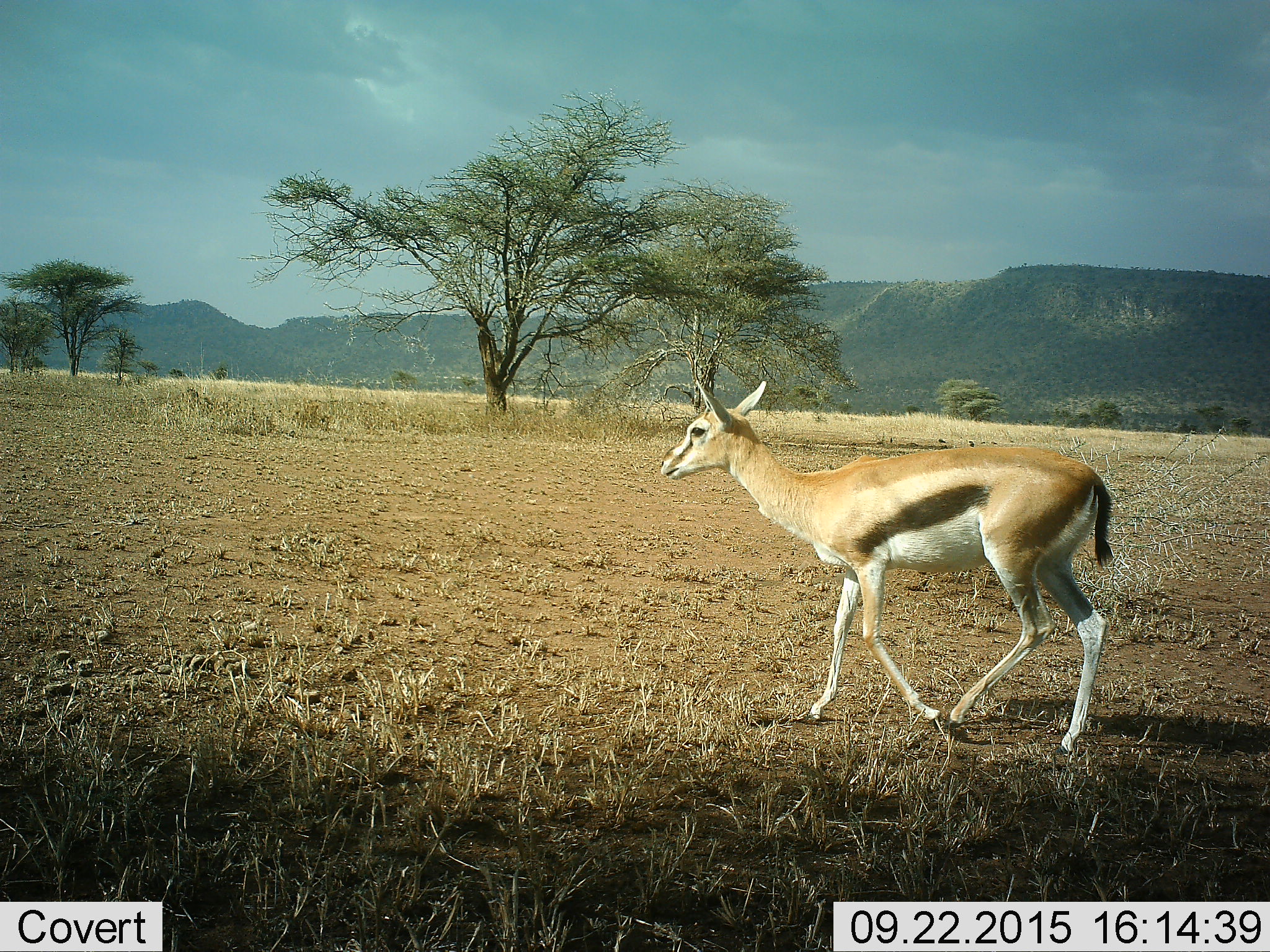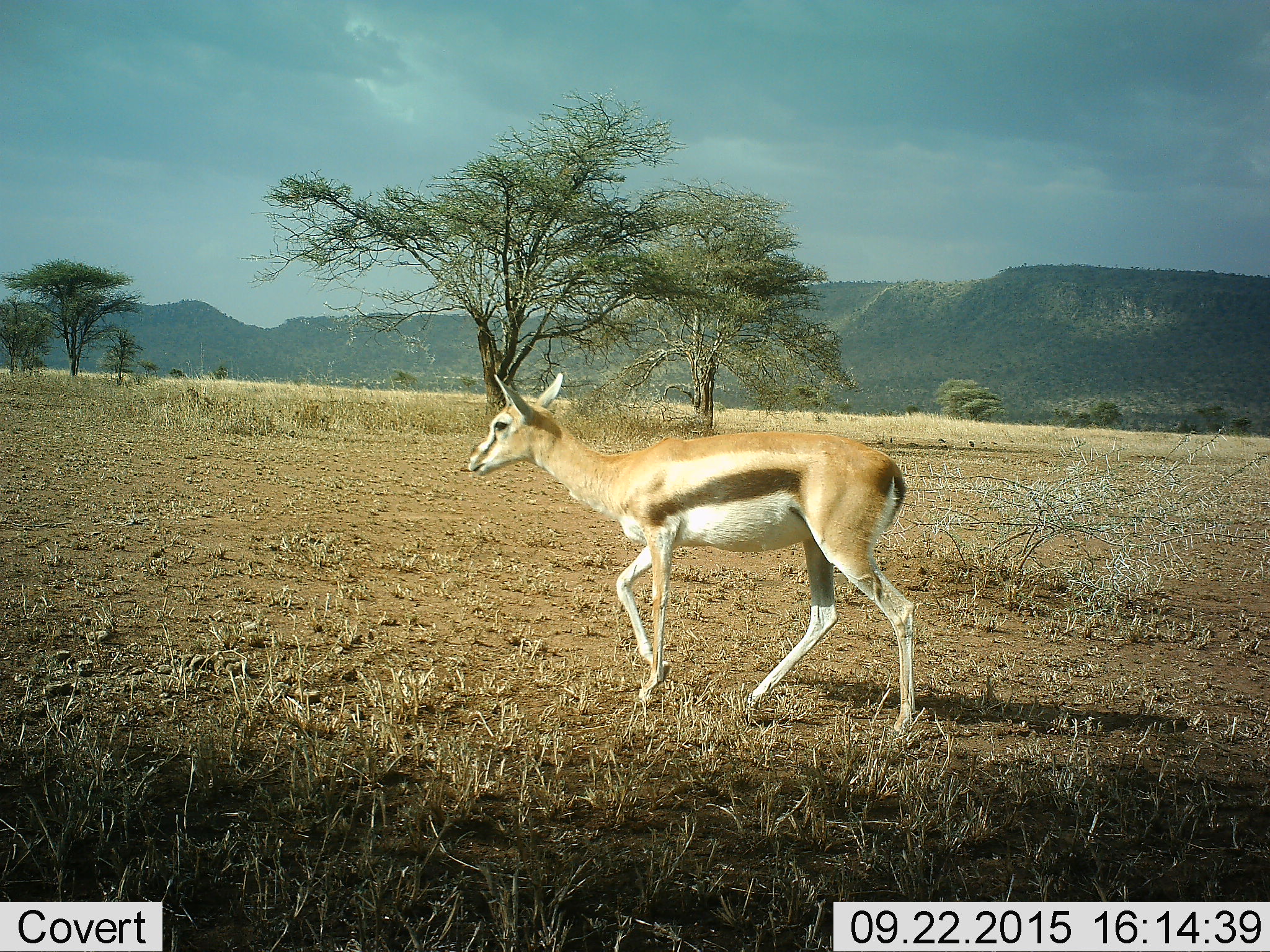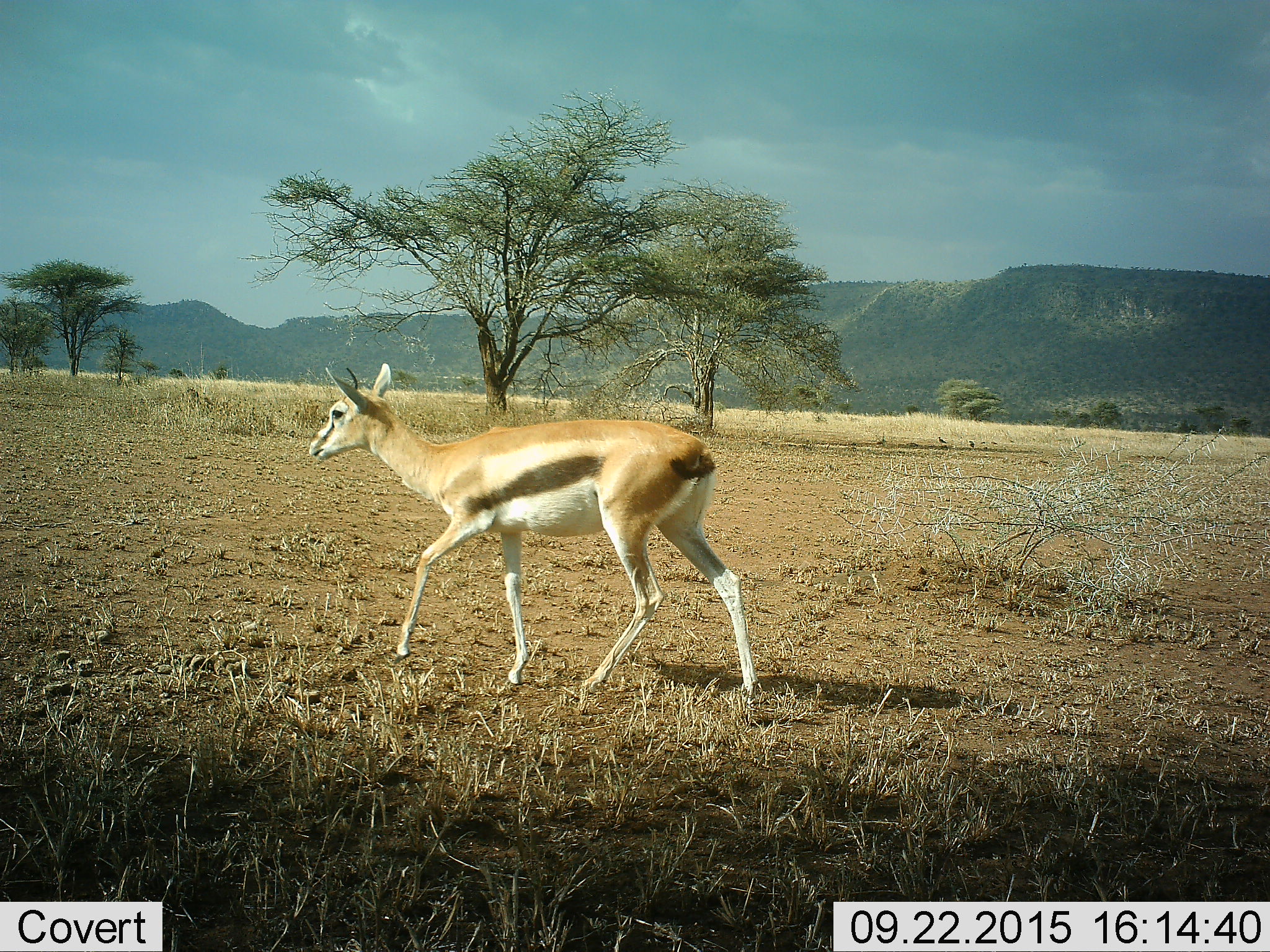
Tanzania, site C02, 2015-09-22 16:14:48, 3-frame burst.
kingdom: Animalia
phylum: Chordata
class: Mammalia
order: Artiodactyla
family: Bovidae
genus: Eudorcas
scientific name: Eudorcas thomsonii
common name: thomson's gazelle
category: gazellethomsons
Gazellethomsons (thomson's gazelle) (Eudorcas thomsonii), count 1. Behavior (volunteer vote fractions): standing 5%, resting 0%, moving 100%, interacting 0%. Young present (vote fraction): 5%. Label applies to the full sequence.